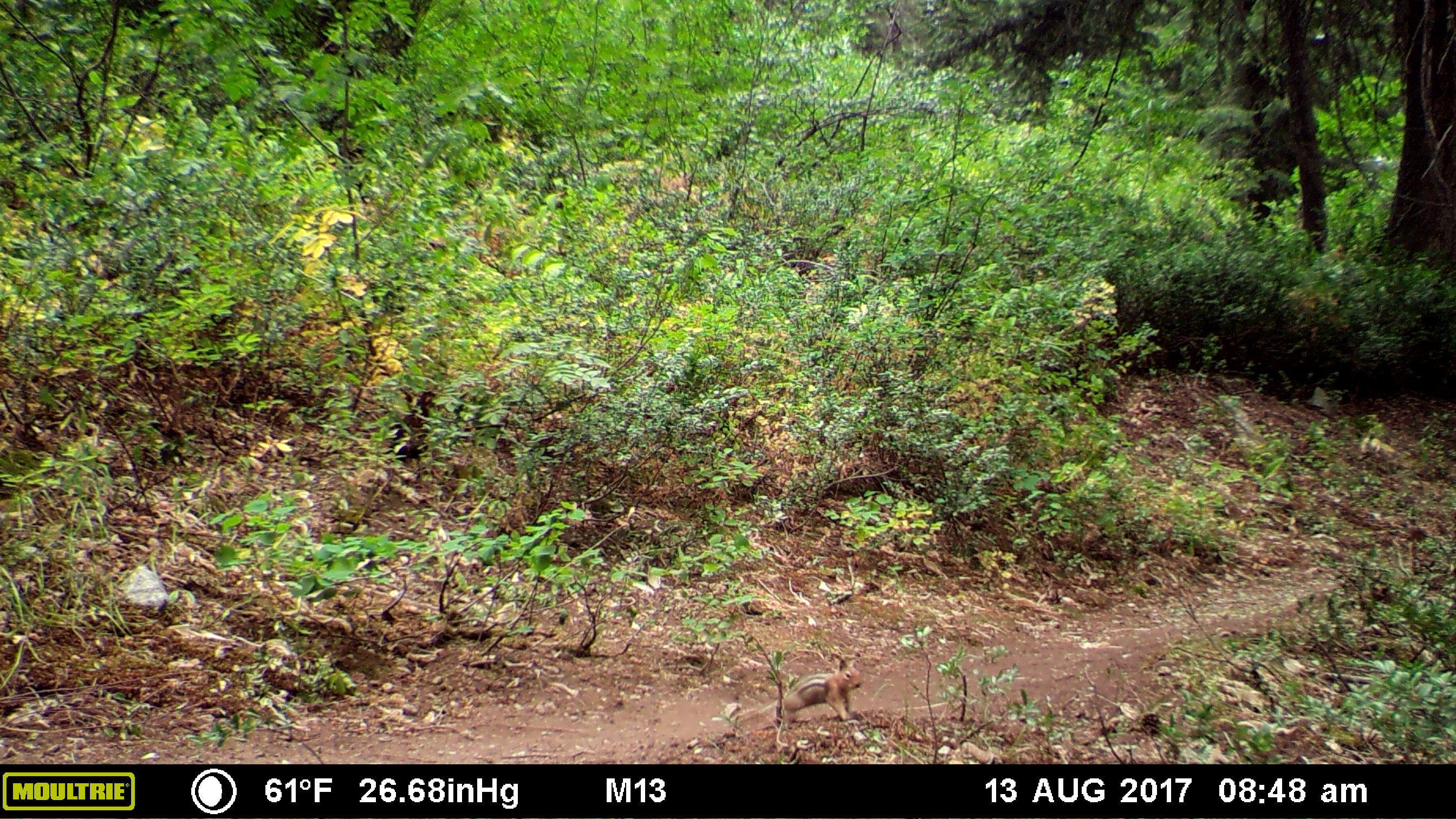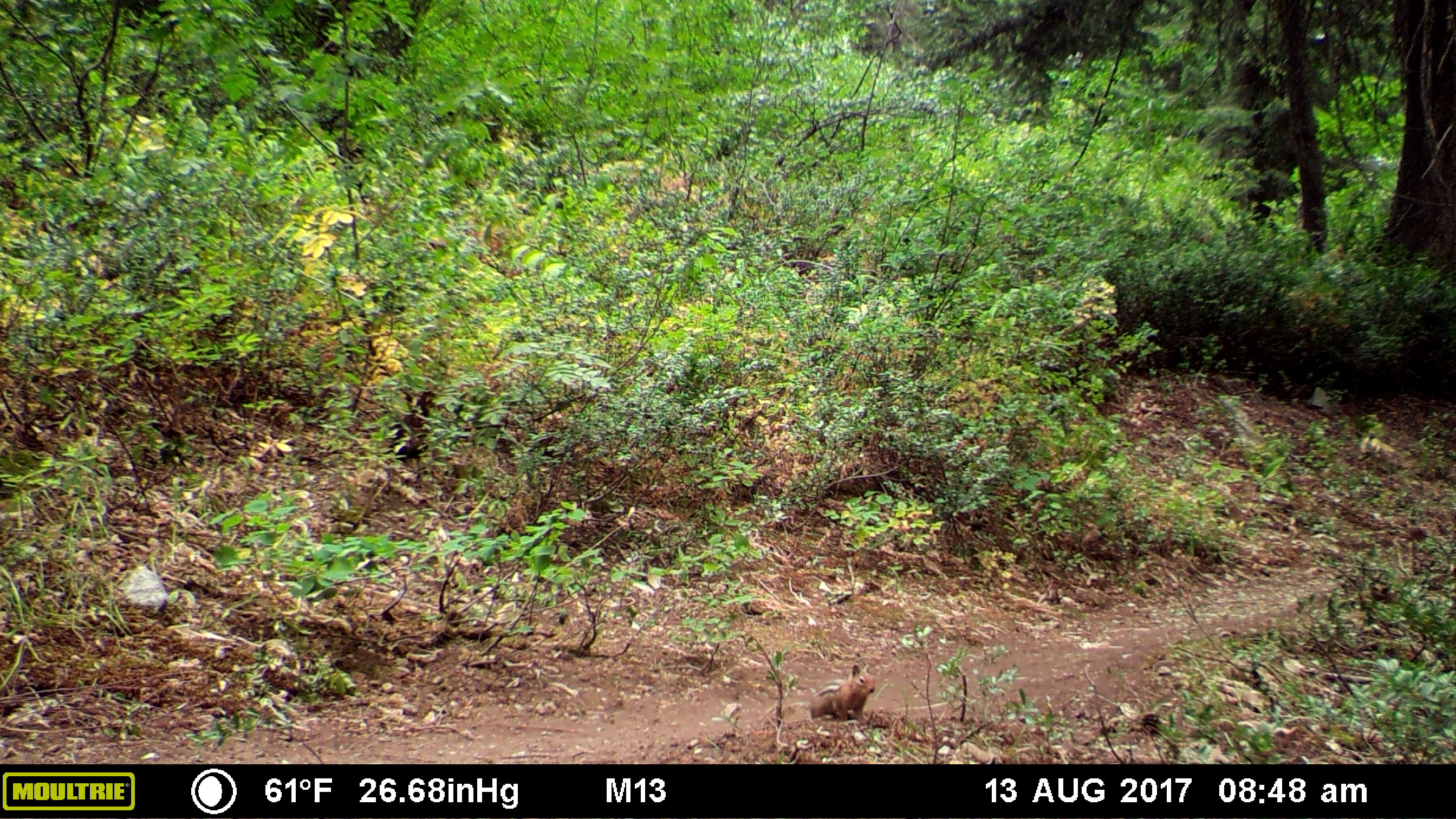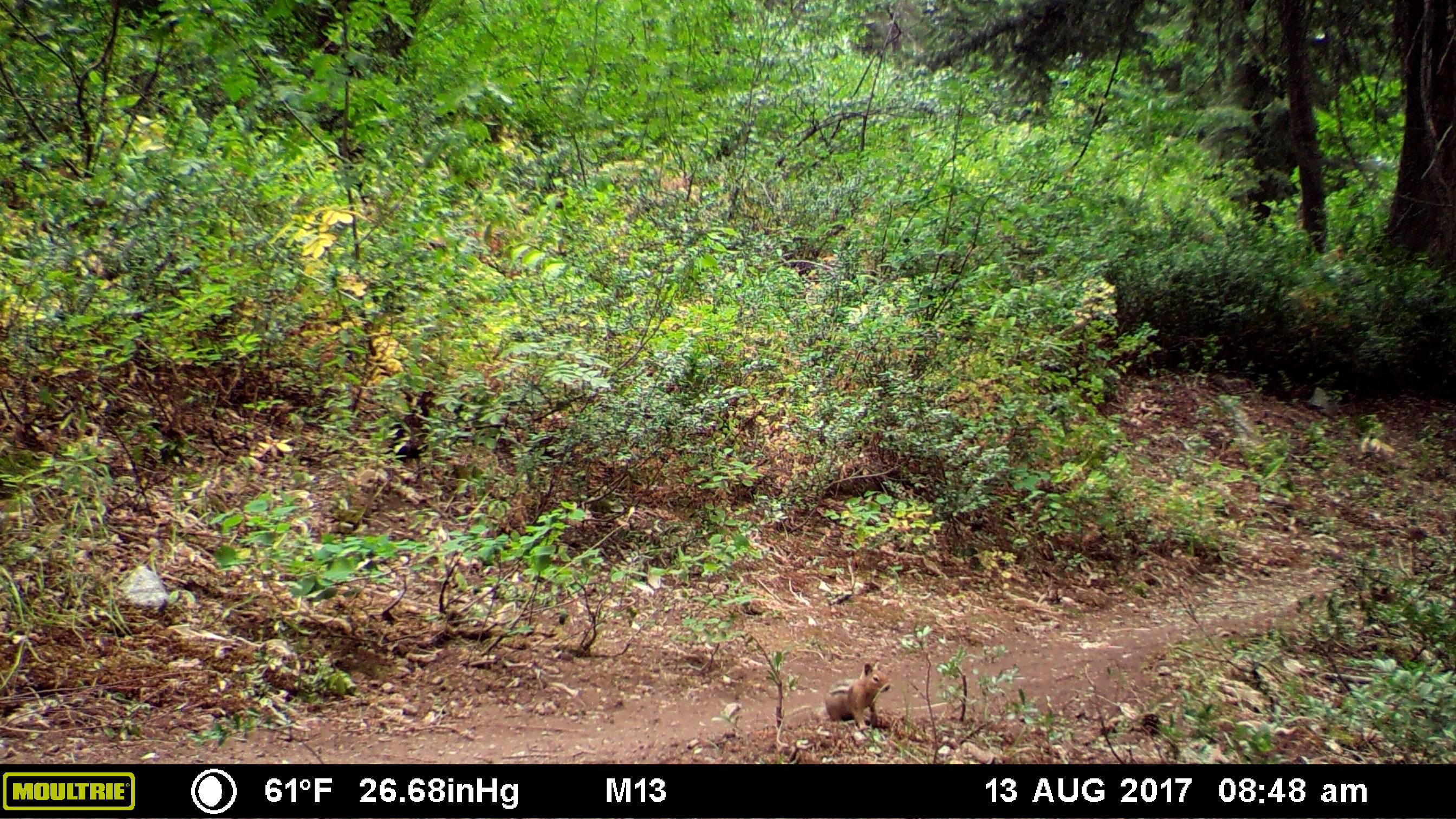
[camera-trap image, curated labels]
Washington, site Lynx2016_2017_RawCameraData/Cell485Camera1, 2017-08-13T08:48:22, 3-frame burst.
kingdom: Animalia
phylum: Chordata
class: Mammalia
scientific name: Mammalia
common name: small mammal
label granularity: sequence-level